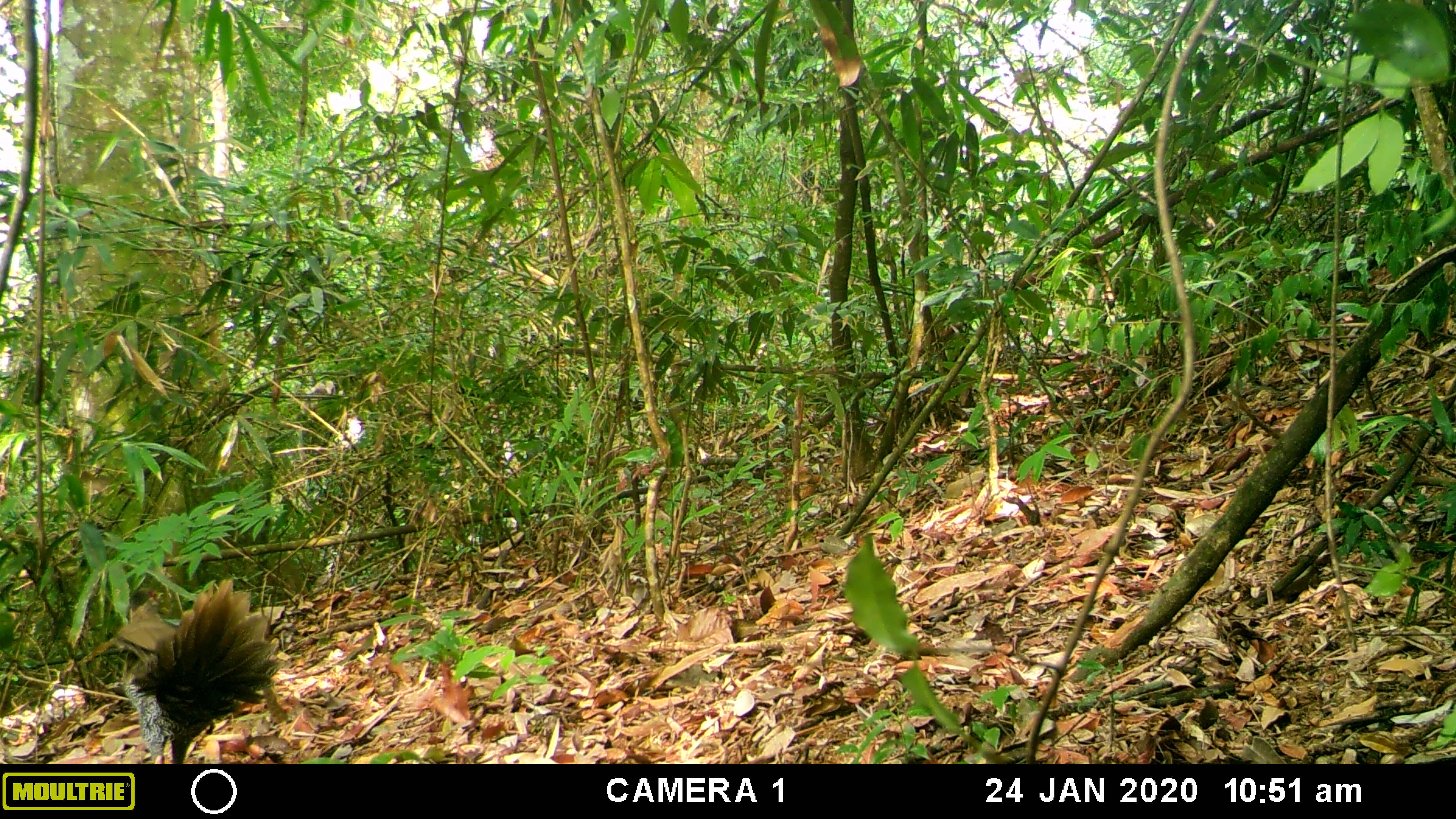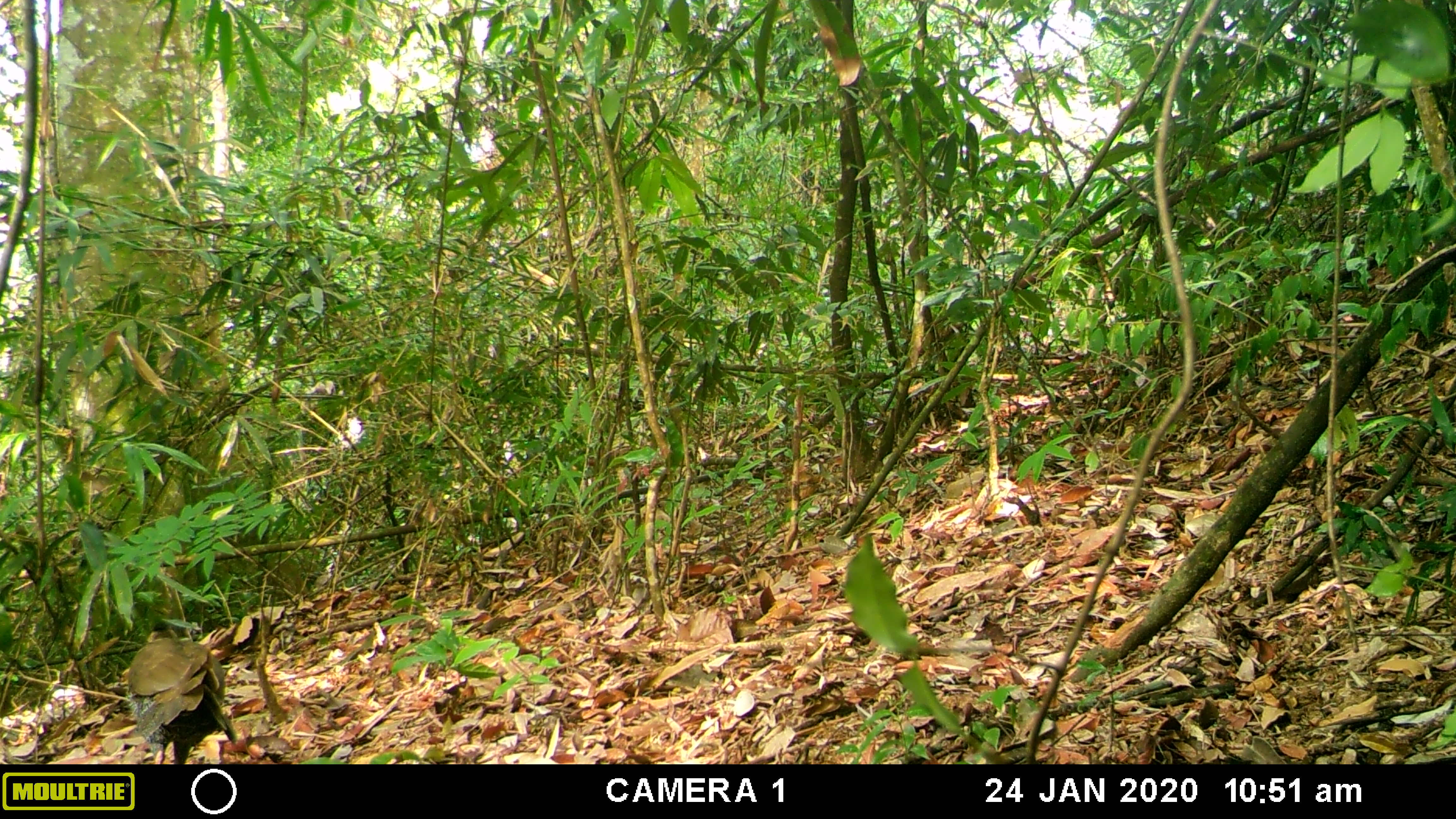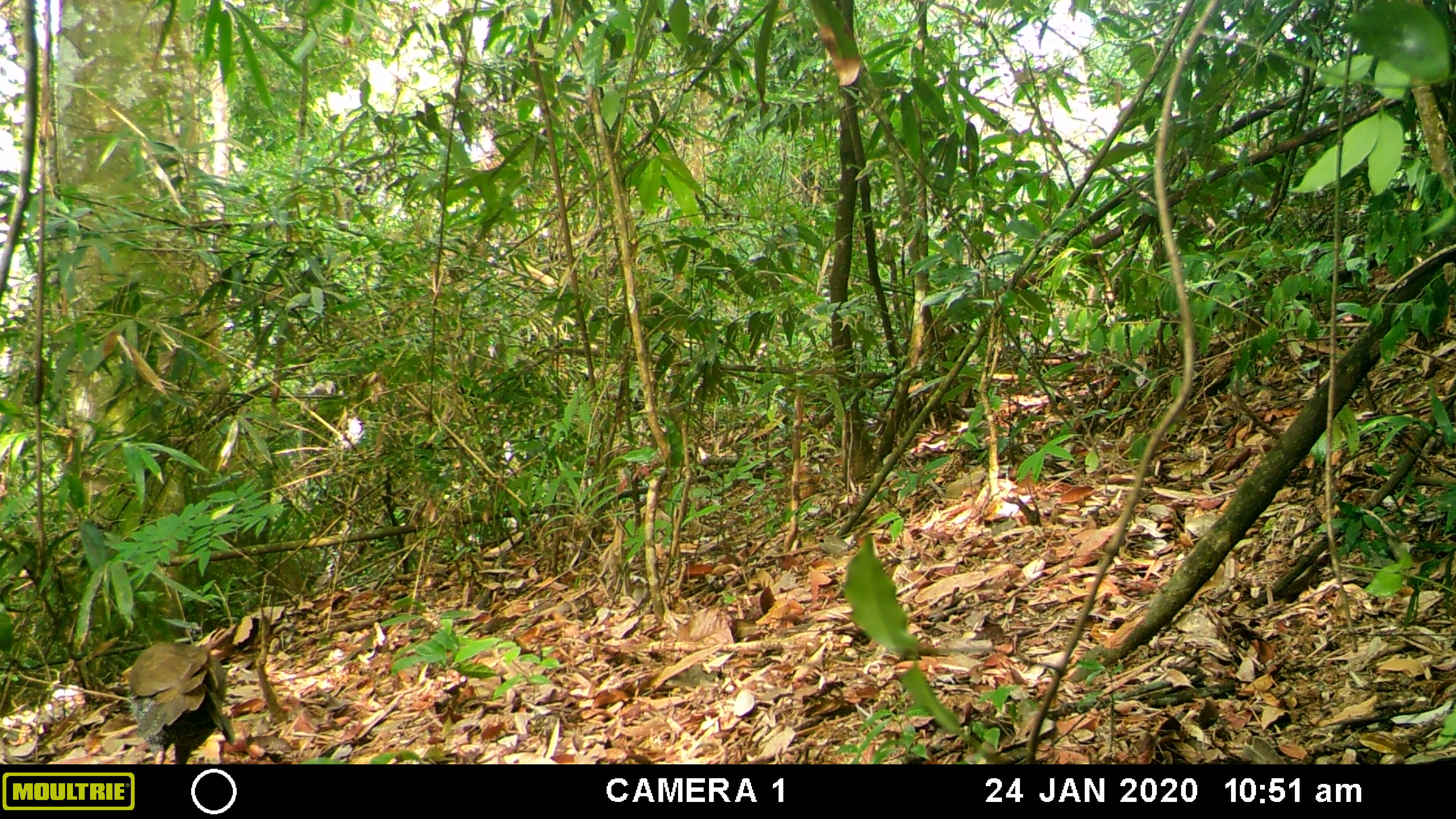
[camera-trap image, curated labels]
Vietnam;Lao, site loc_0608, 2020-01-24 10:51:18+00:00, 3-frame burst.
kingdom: Animalia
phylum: Chordata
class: Aves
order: Galliformes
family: Phasianidae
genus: Lophura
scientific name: Lophura nycthemera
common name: silver pheasant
Silver pheasant (Lophura nycthemera). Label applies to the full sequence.